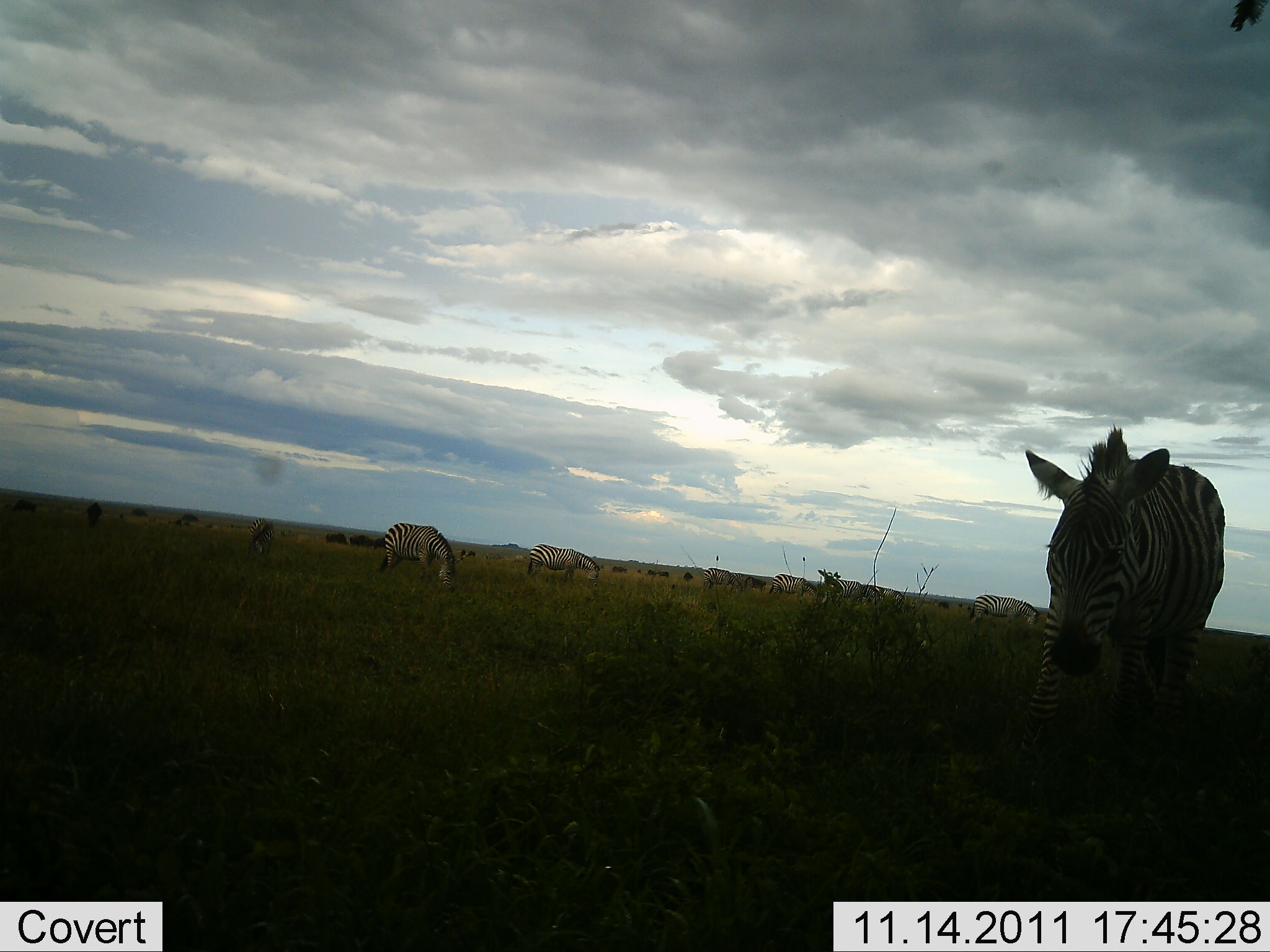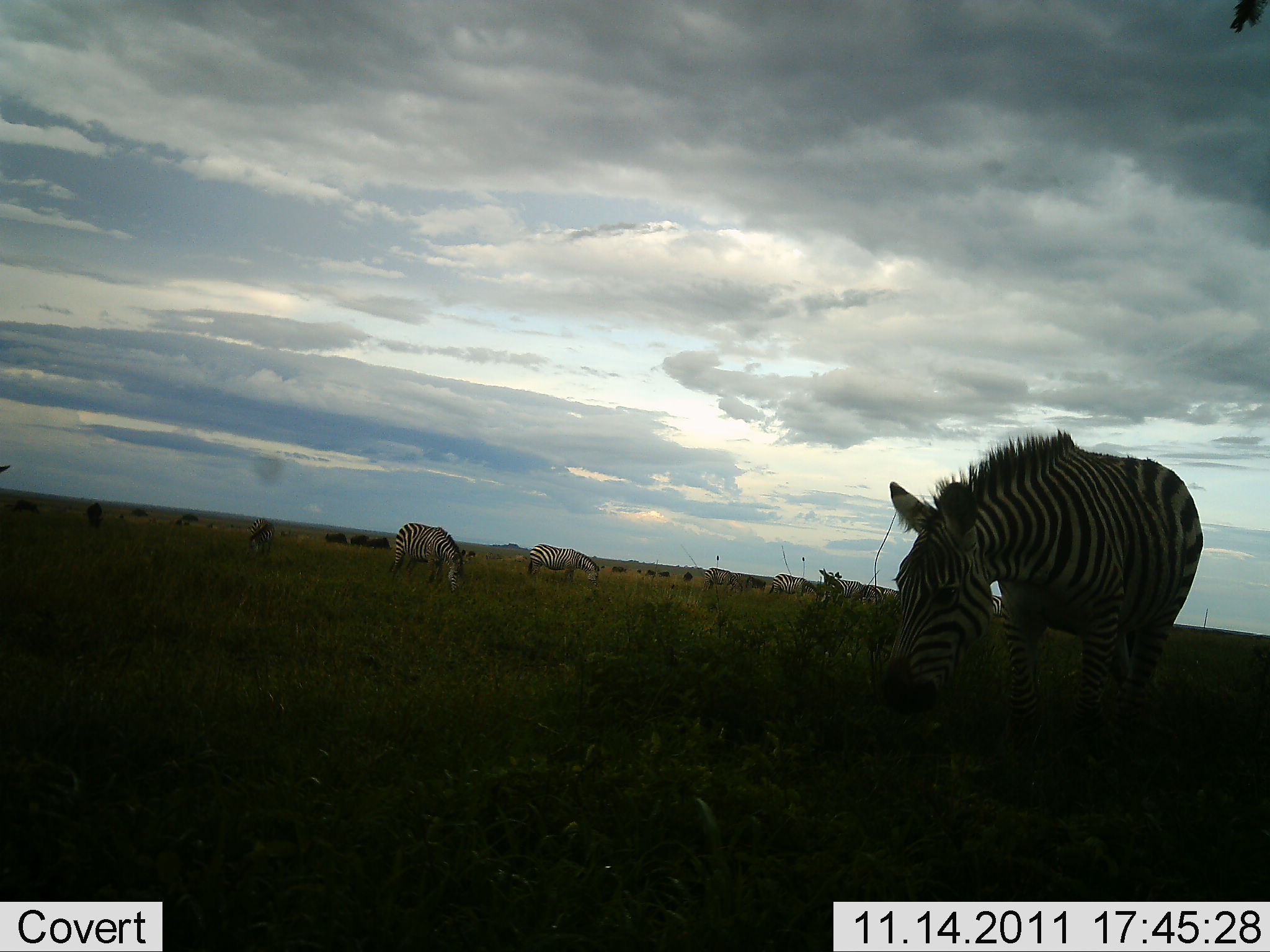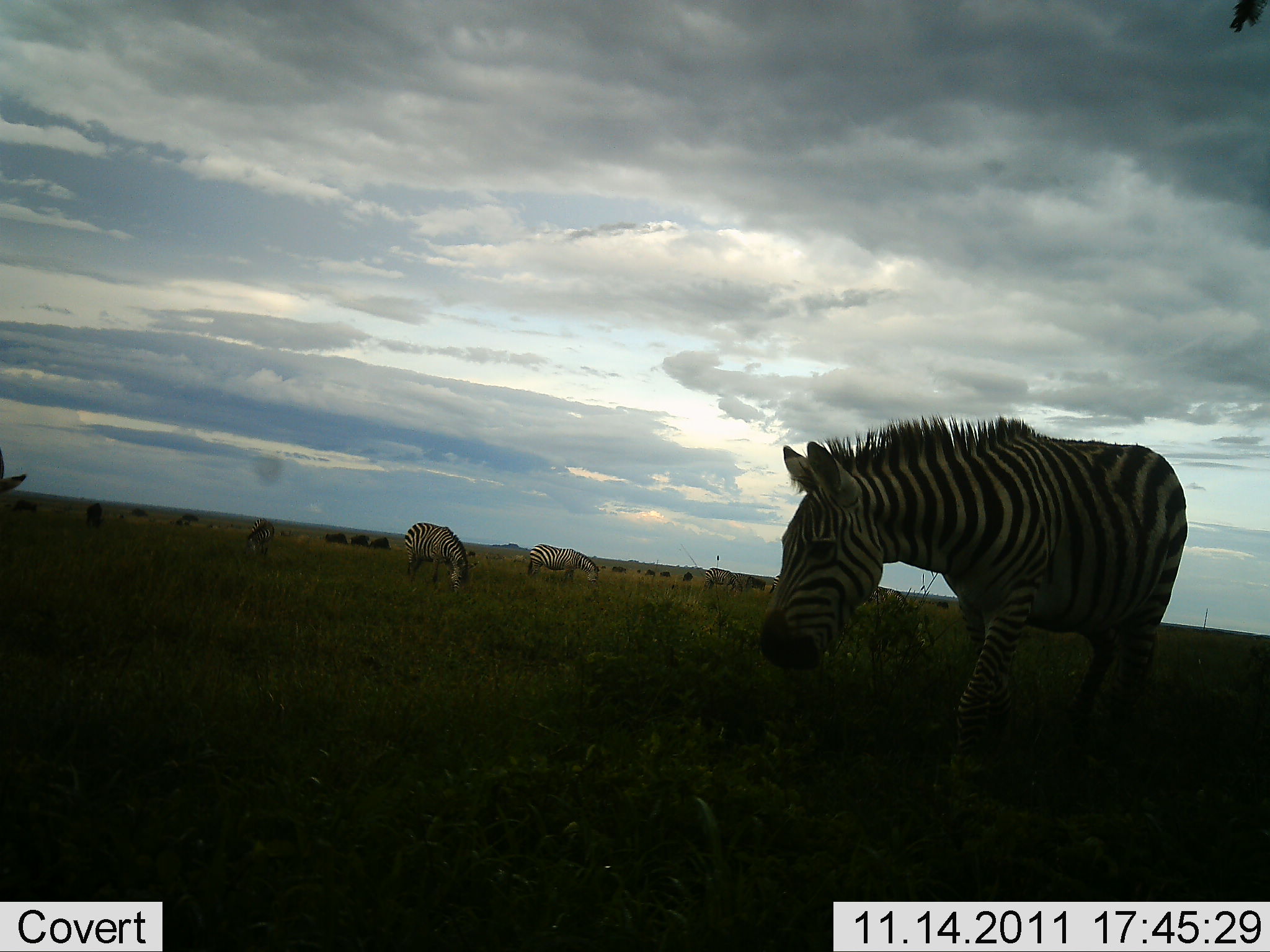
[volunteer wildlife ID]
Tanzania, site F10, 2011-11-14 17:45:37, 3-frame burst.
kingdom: Animalia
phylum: Chordata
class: Mammalia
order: Perissodactyla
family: Equidae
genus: Equus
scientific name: Equus quagga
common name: plains zebra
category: zebra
Zebra (plains zebra) (Equus quagga), count 4. Behavior (volunteer vote fractions): standing 47%, resting 6%, moving 41%, interacting 0%. Young present (vote fraction): 0%. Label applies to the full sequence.